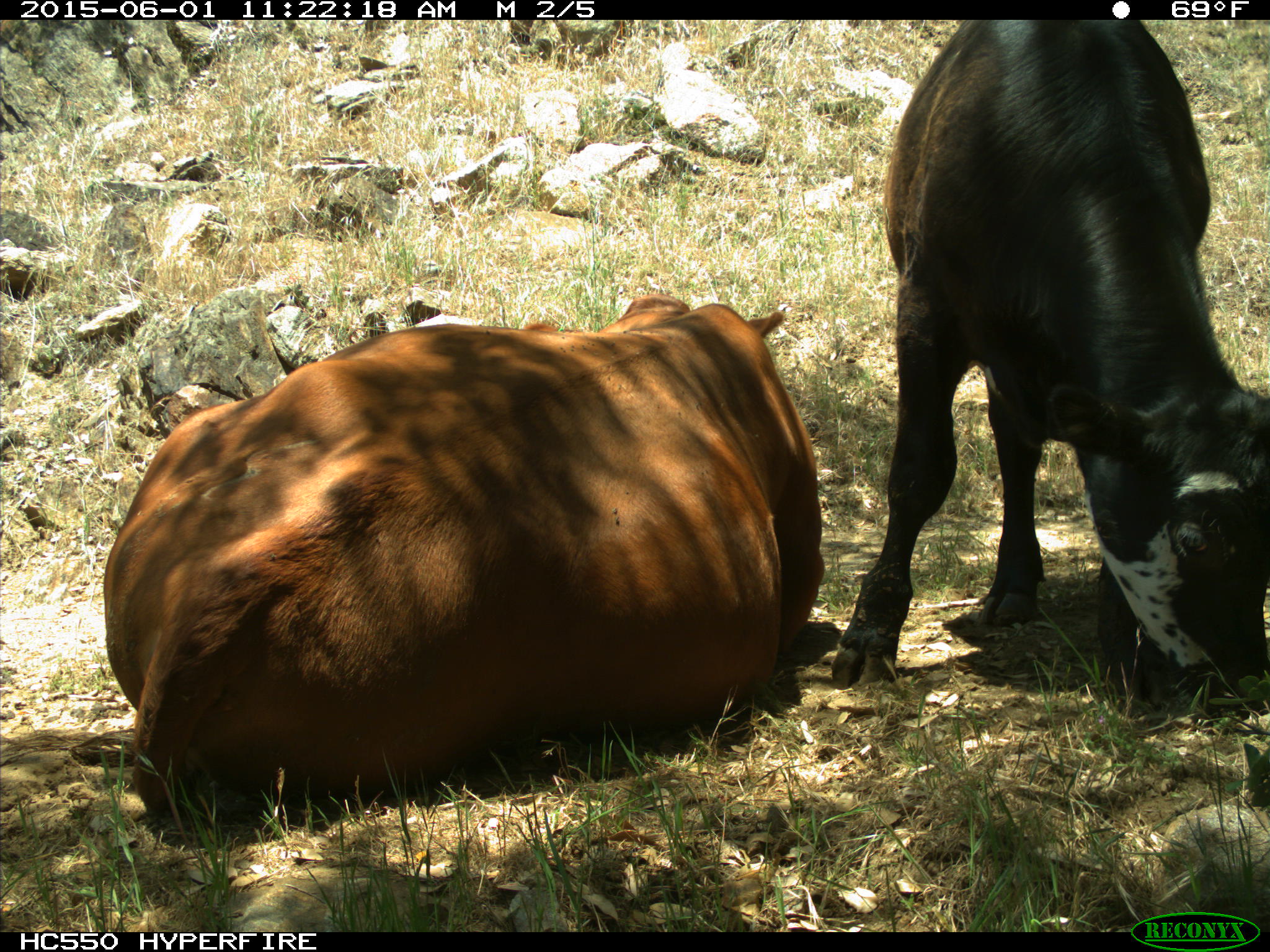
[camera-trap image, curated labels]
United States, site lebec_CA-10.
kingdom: Animalia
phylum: Chordata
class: Mammalia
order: Artiodactyla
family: Bovidae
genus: Bos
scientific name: Bos taurus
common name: domestic cow